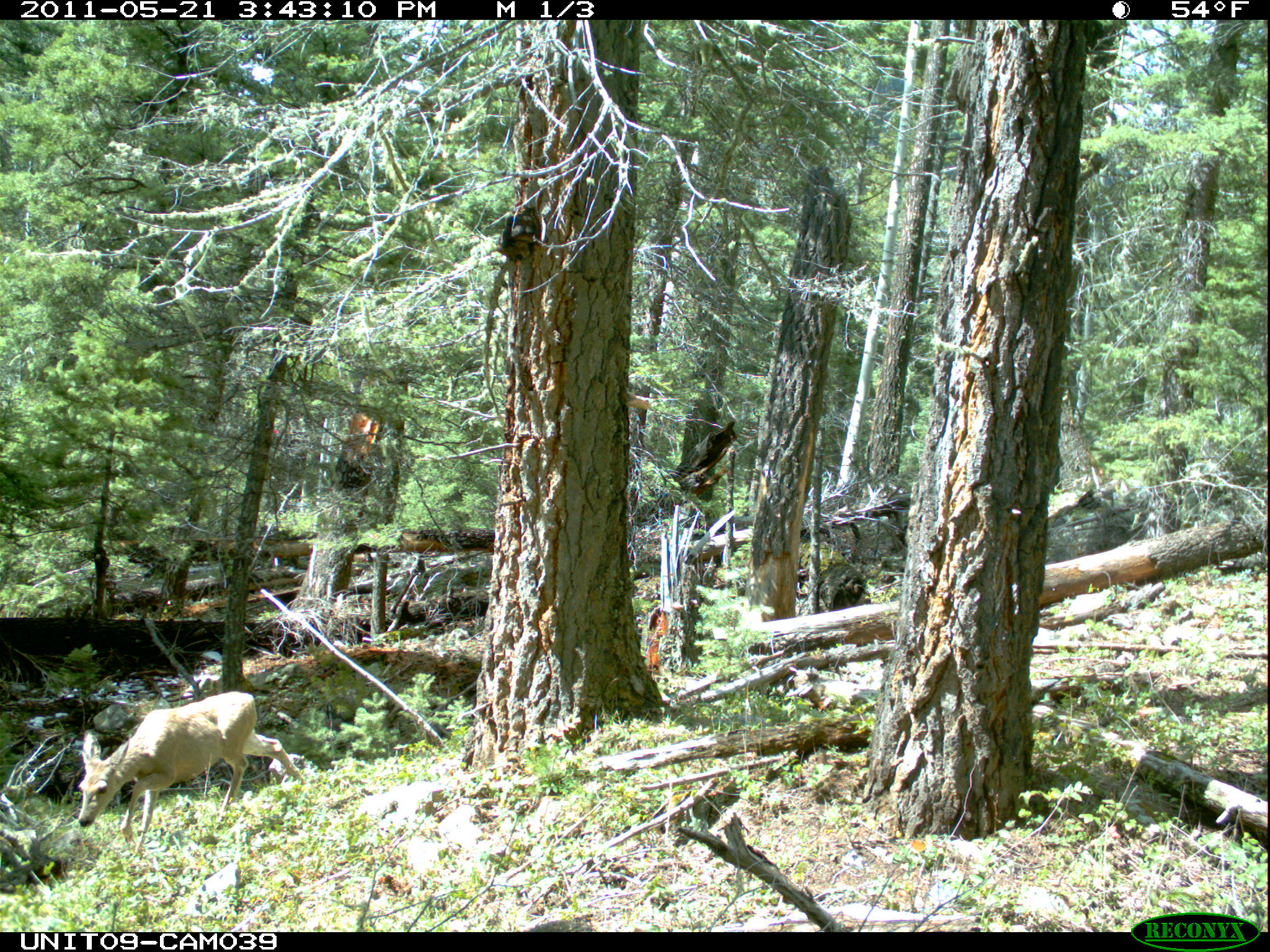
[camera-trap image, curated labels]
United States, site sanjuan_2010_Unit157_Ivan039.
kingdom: Animalia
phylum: Chordata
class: Mammalia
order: Artiodactyla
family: Cervidae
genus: Odocoileus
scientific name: Odocoileus hemionus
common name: mule deer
Odocoileus hemionus (mule deer).